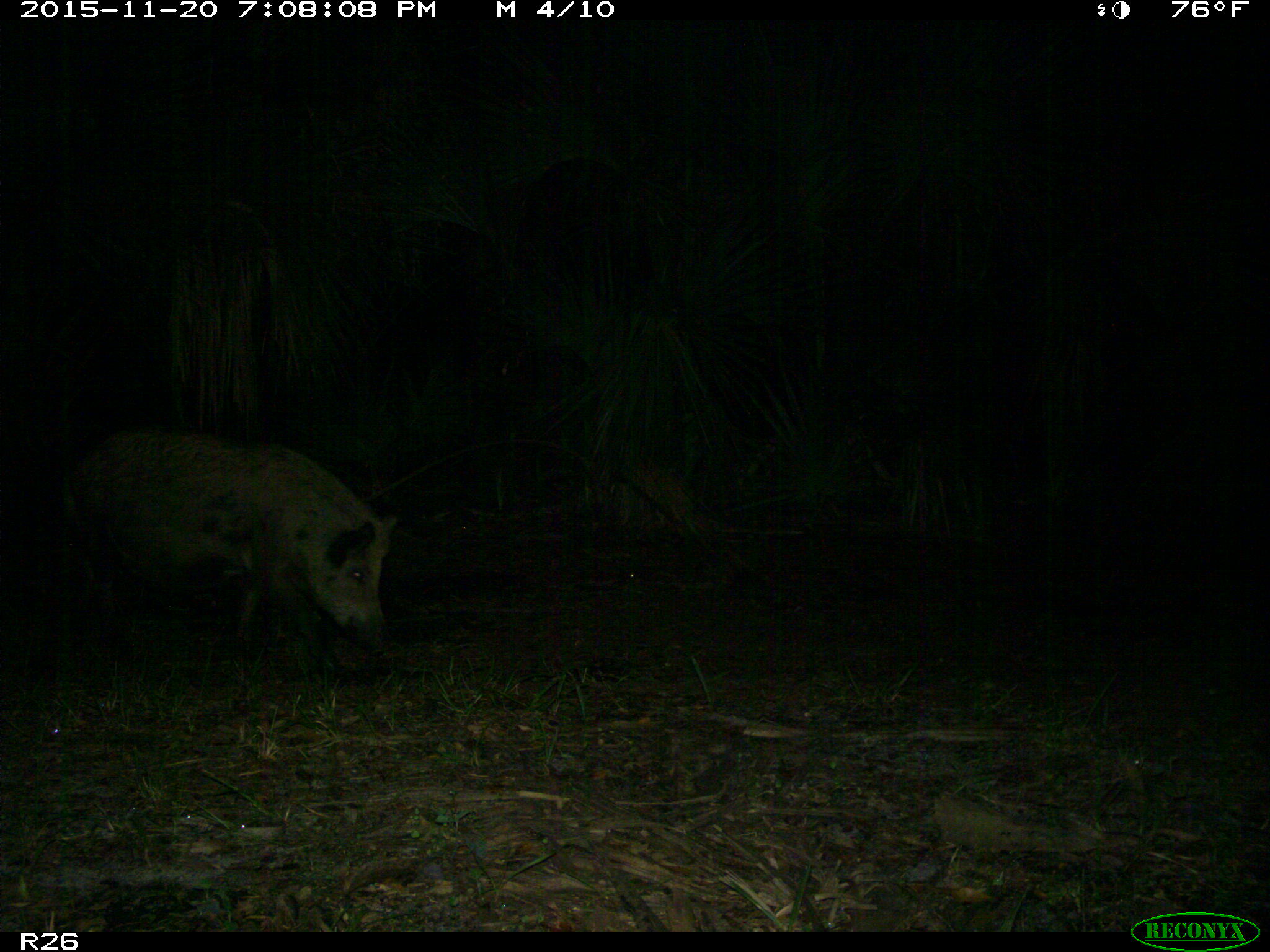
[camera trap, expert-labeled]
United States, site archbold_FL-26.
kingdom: Animalia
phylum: Chordata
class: Mammalia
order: Artiodactyla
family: Suidae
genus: Sus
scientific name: Sus scrofa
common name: wild boar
Sus scrofa (wild boar).